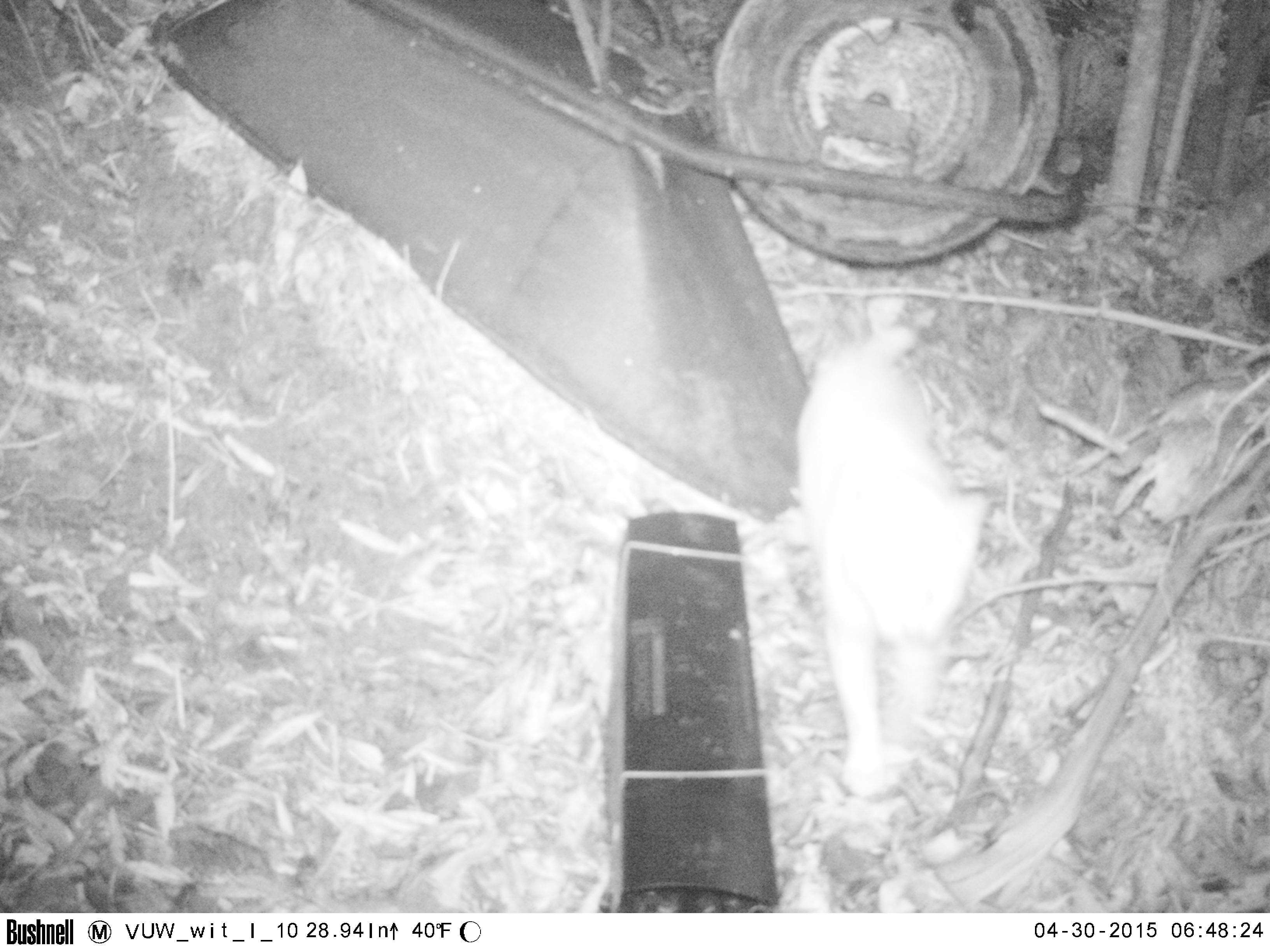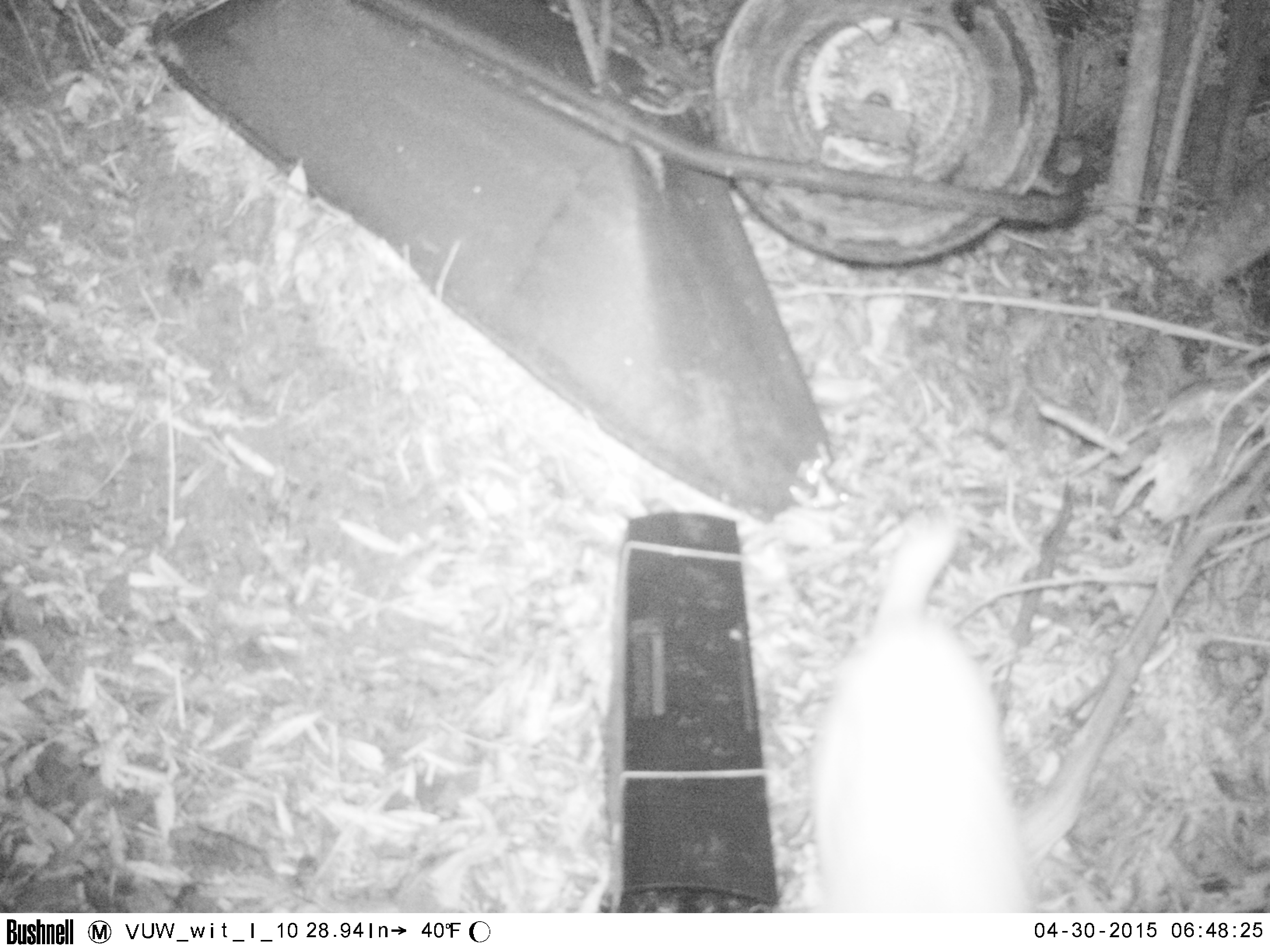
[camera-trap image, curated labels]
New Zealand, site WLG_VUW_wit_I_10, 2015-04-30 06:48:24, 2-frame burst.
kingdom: Animalia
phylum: Chordata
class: Mammalia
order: Carnivora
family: Felidae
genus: Felis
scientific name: Felis catus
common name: domestic cat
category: cat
Cat (domestic cat) (Felis catus).